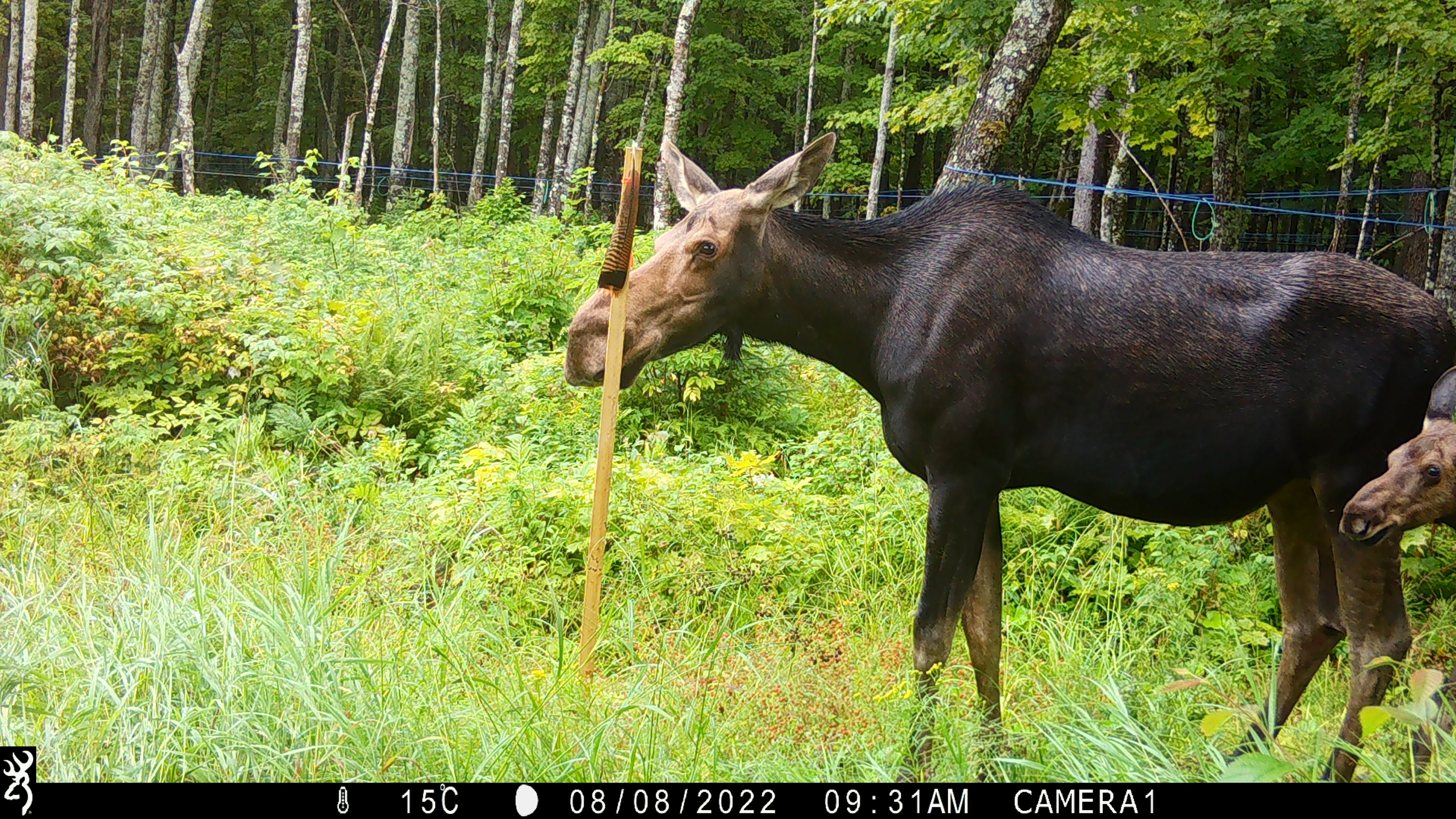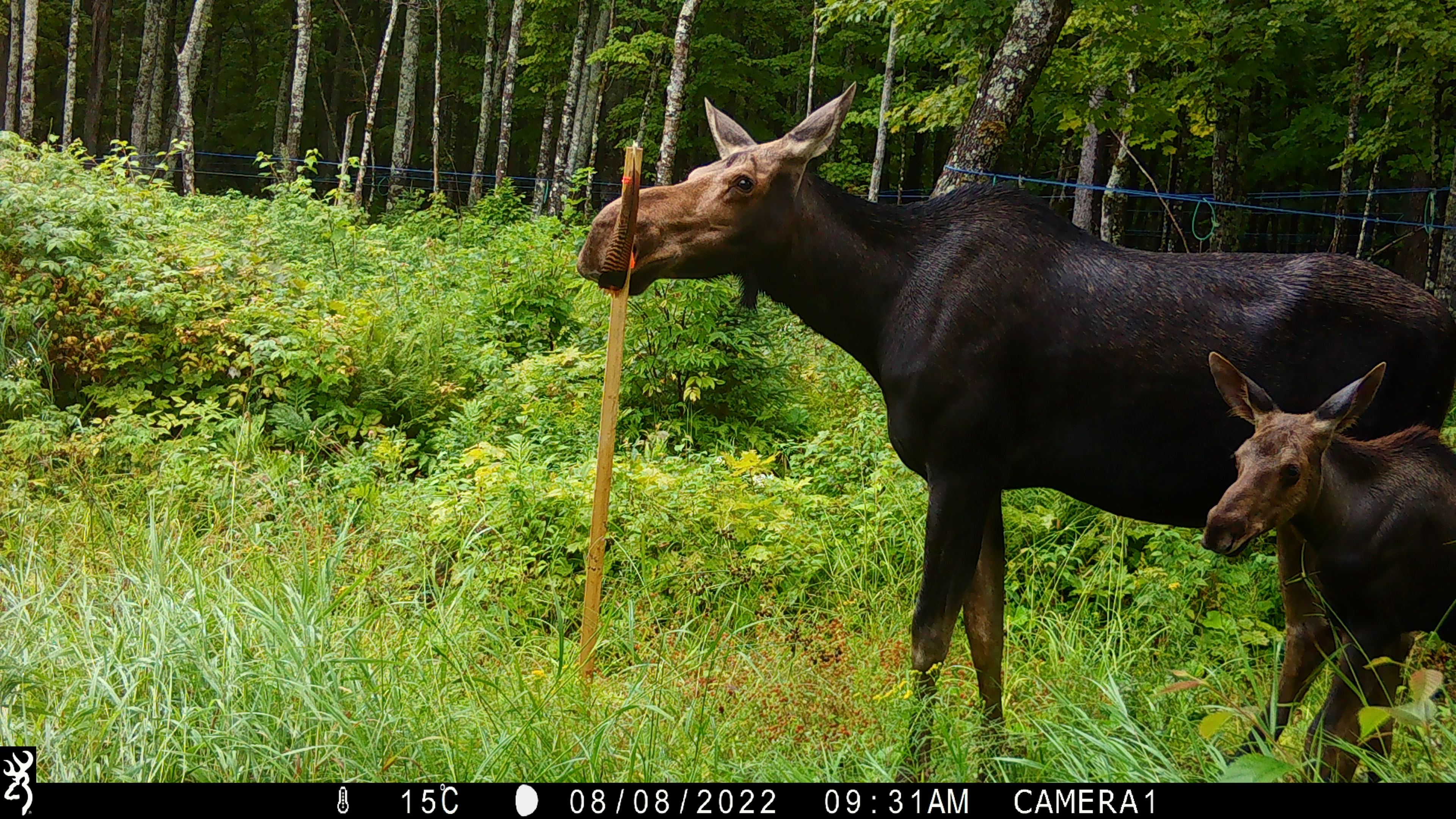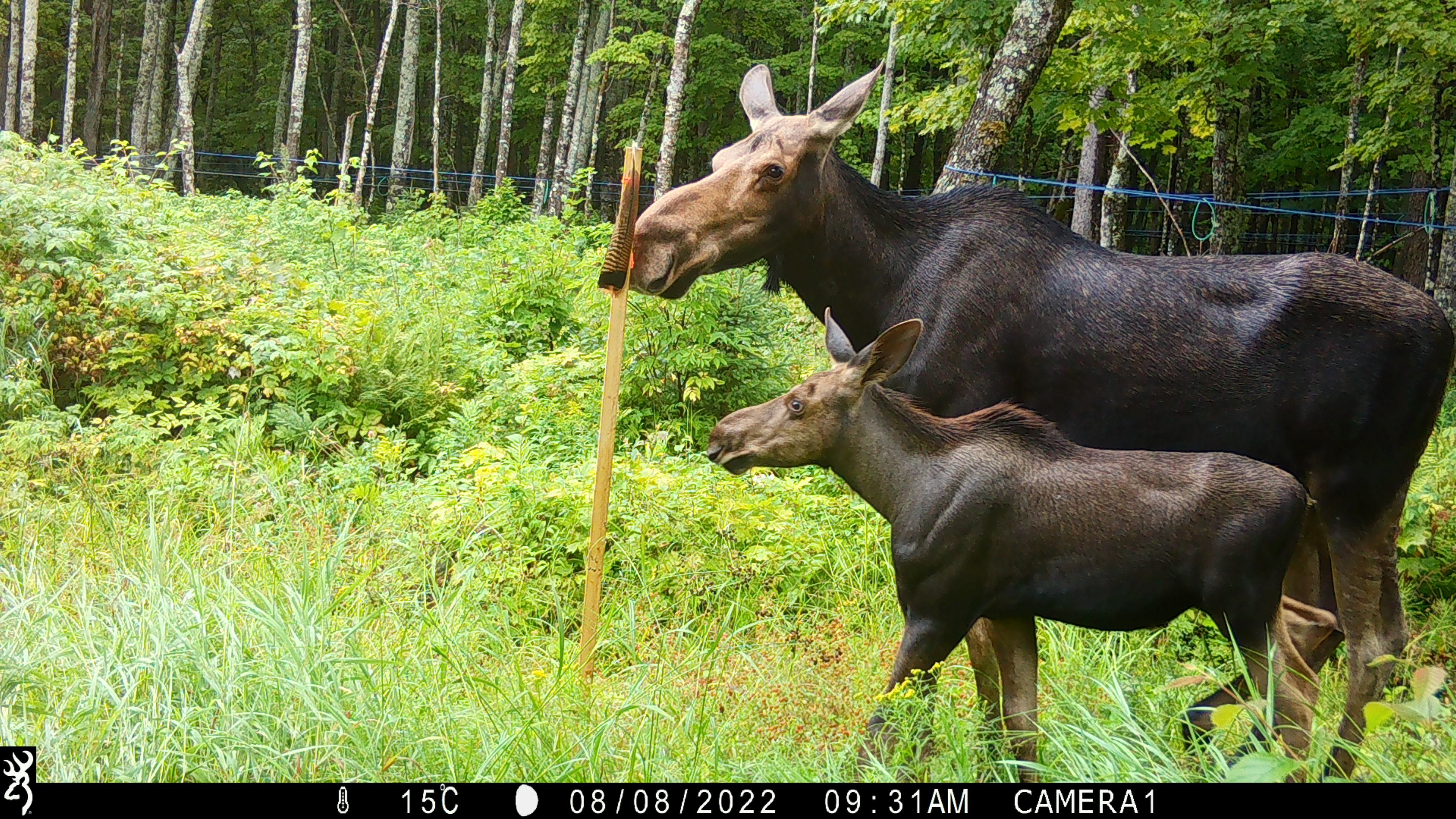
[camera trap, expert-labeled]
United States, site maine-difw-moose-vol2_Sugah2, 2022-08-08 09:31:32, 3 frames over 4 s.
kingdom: Animalia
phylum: Chordata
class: Mammalia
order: Artiodactyla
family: Cervidae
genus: Alces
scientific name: Alces alces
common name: moose